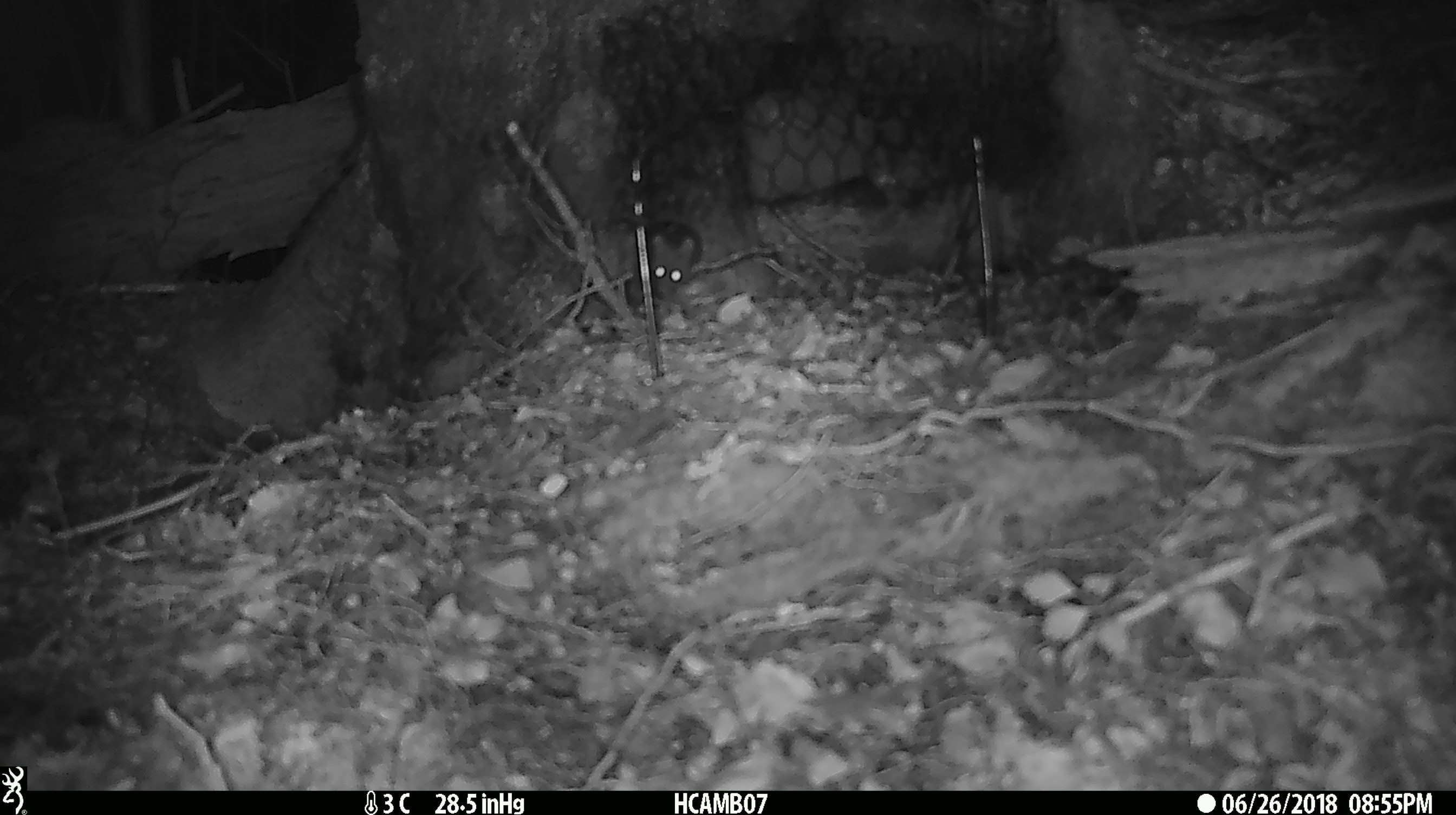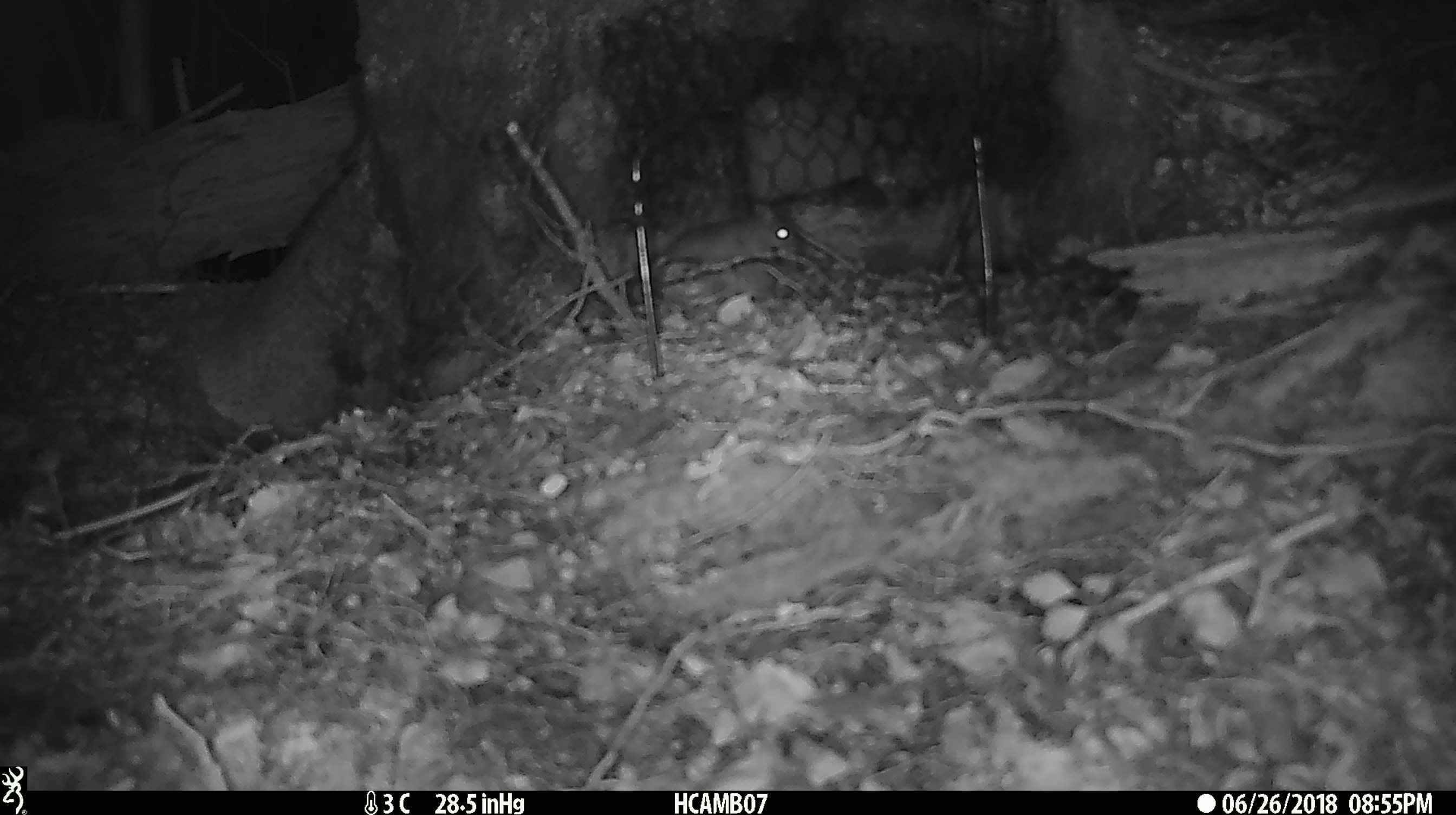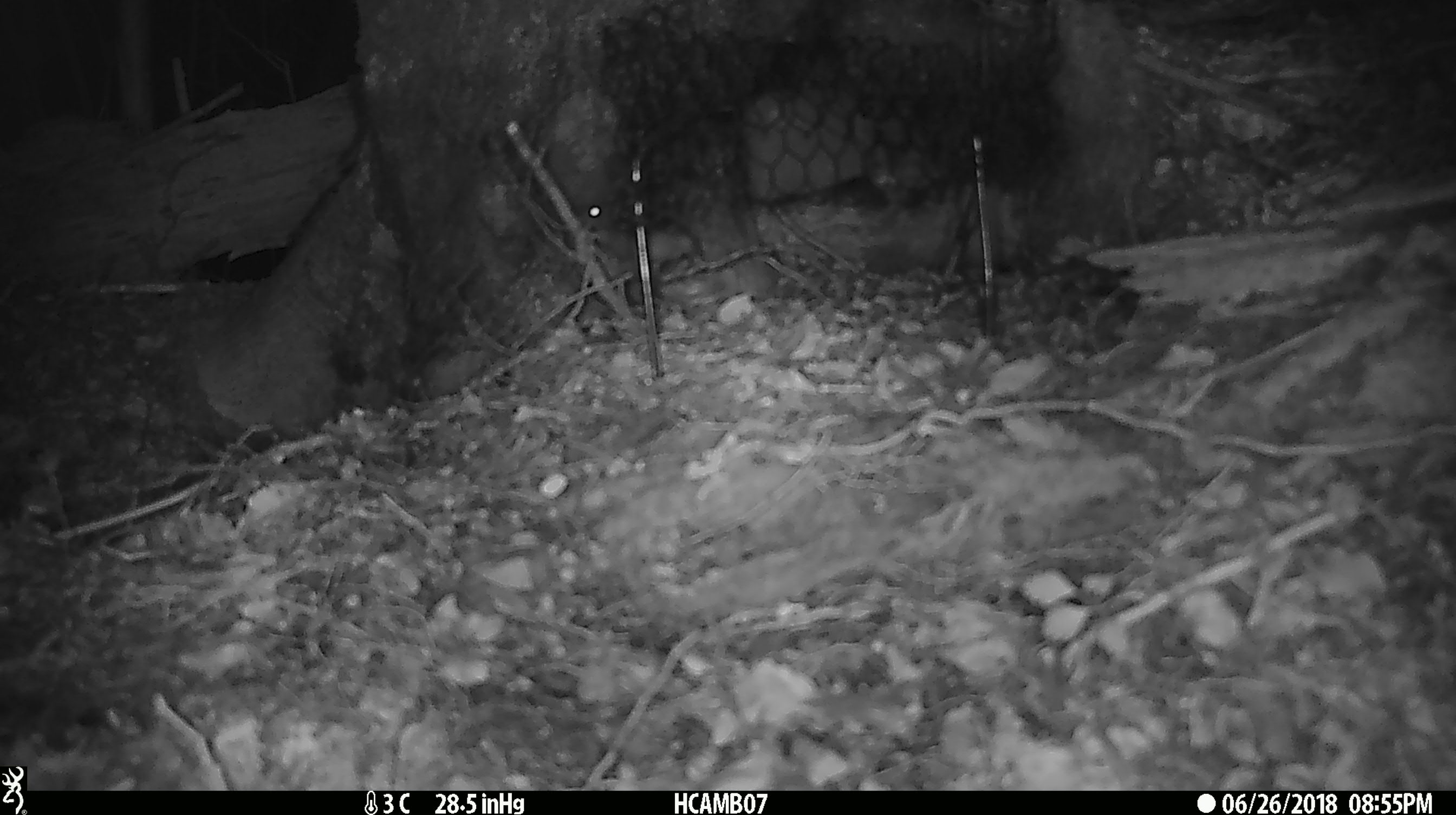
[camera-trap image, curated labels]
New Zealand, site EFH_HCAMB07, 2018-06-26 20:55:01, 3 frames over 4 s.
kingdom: Animalia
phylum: Chordata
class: Mammalia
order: Rodentia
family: Muridae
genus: Mus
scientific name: Mus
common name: mouse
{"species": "mouse (Mus)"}